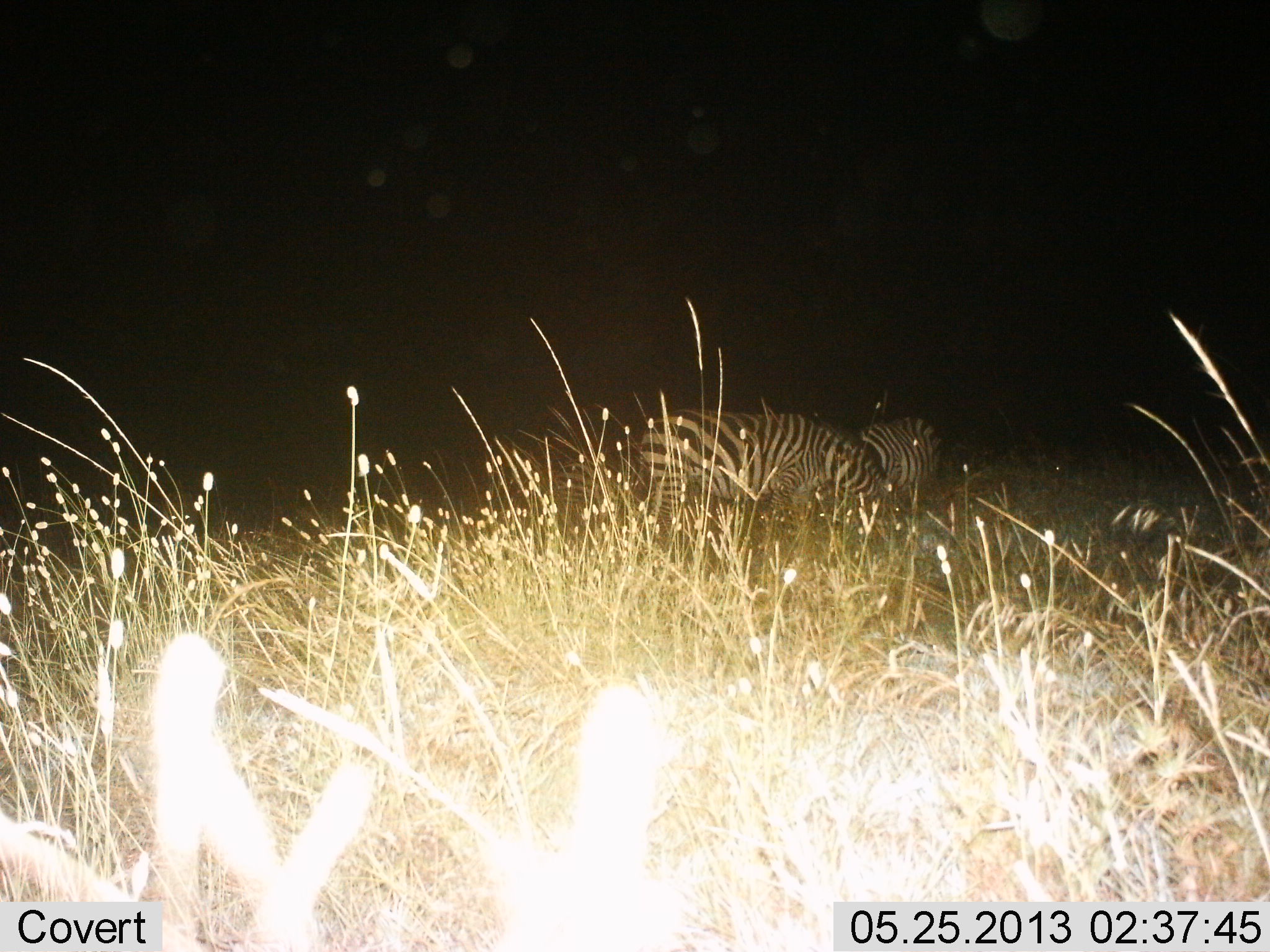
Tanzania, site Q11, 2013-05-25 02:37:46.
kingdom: Animalia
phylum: Chordata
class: Mammalia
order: Perissodactyla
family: Equidae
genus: Equus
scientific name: Equus quagga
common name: plains zebra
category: zebra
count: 2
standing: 40%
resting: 0%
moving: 10%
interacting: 0%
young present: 0%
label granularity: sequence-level